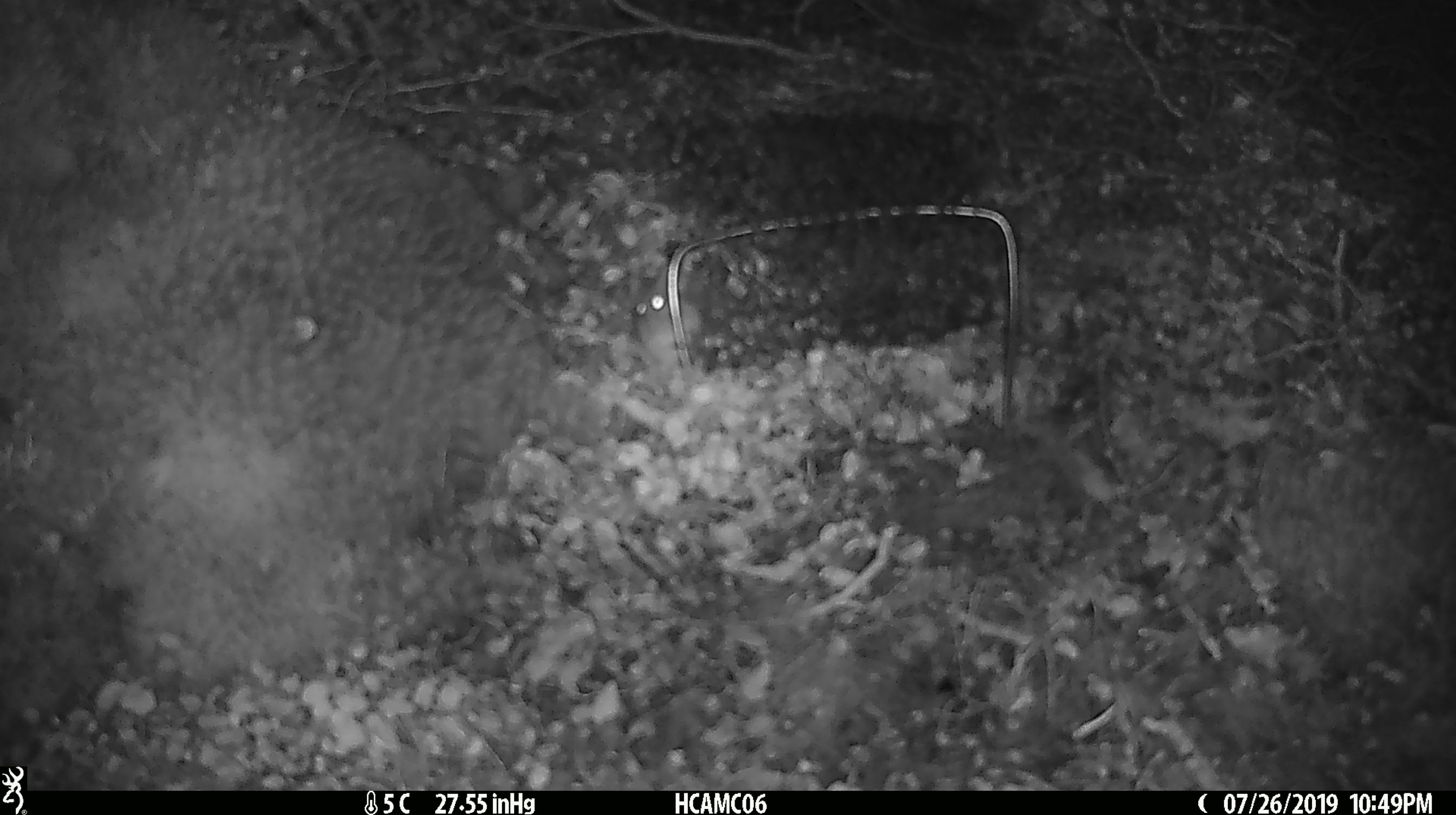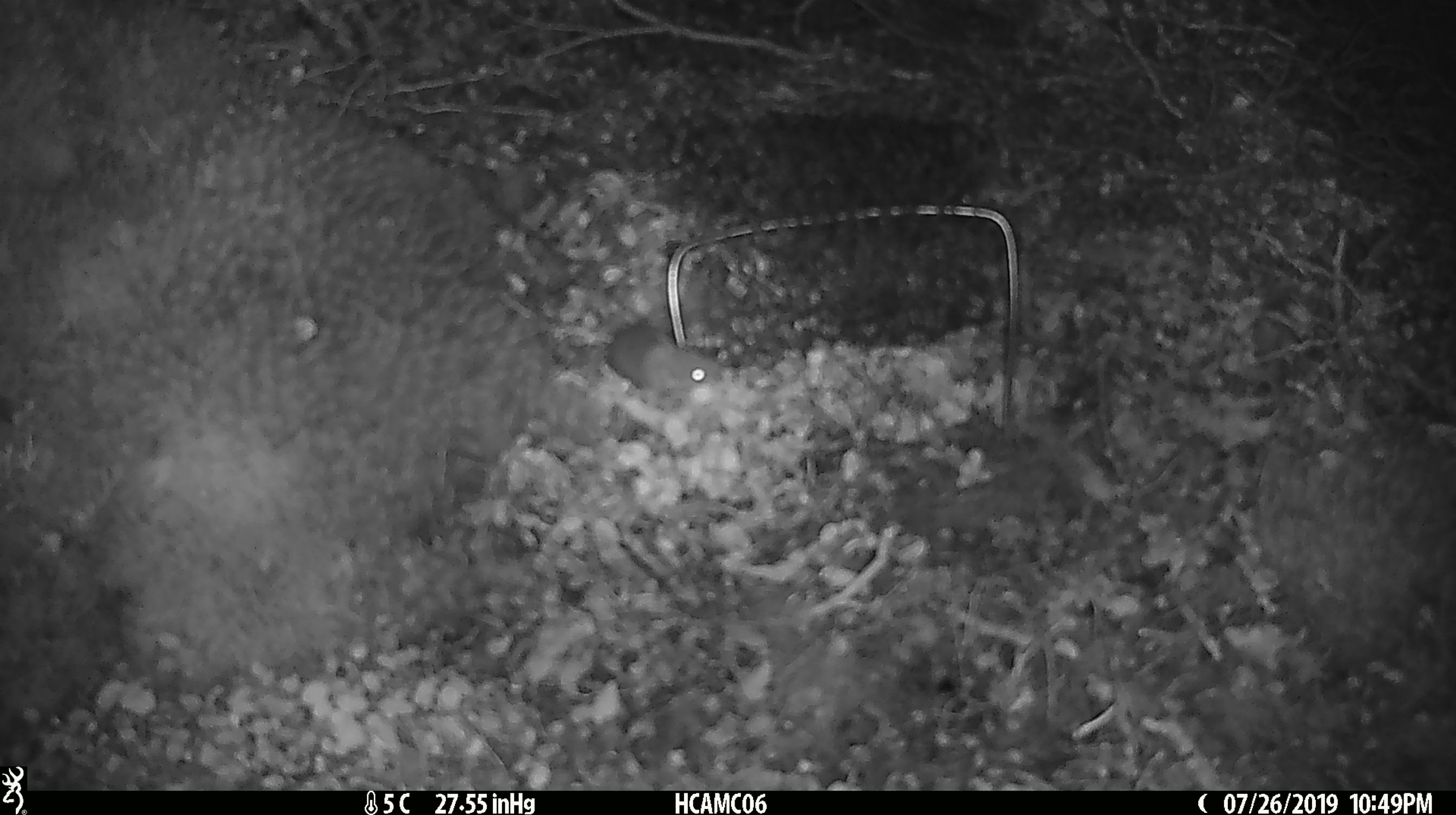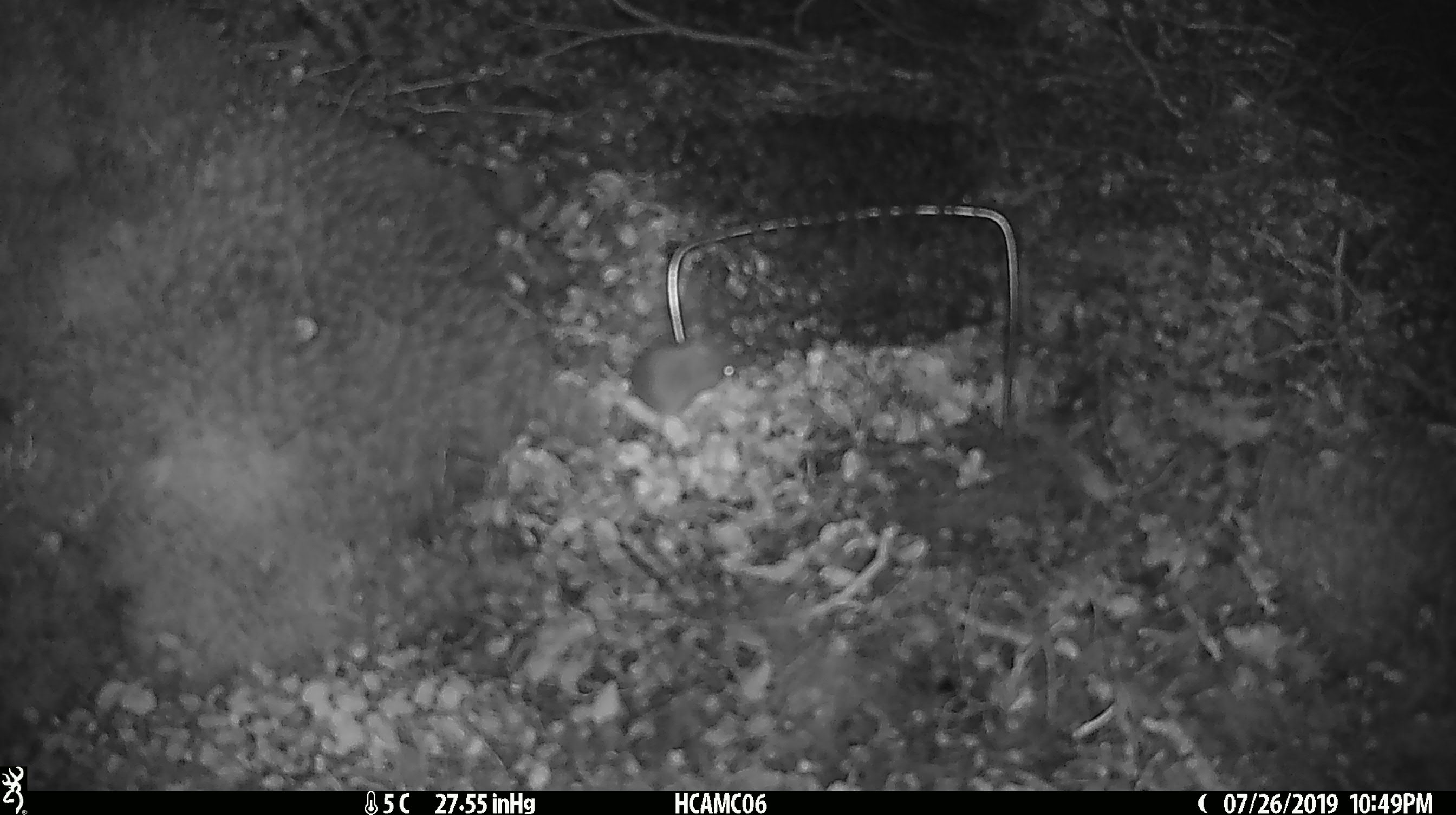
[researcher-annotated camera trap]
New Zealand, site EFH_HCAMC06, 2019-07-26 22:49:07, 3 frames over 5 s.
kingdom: Animalia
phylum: Chordata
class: Mammalia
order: Rodentia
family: Muridae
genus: Mus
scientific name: Mus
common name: mouse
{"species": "mouse (Mus)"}